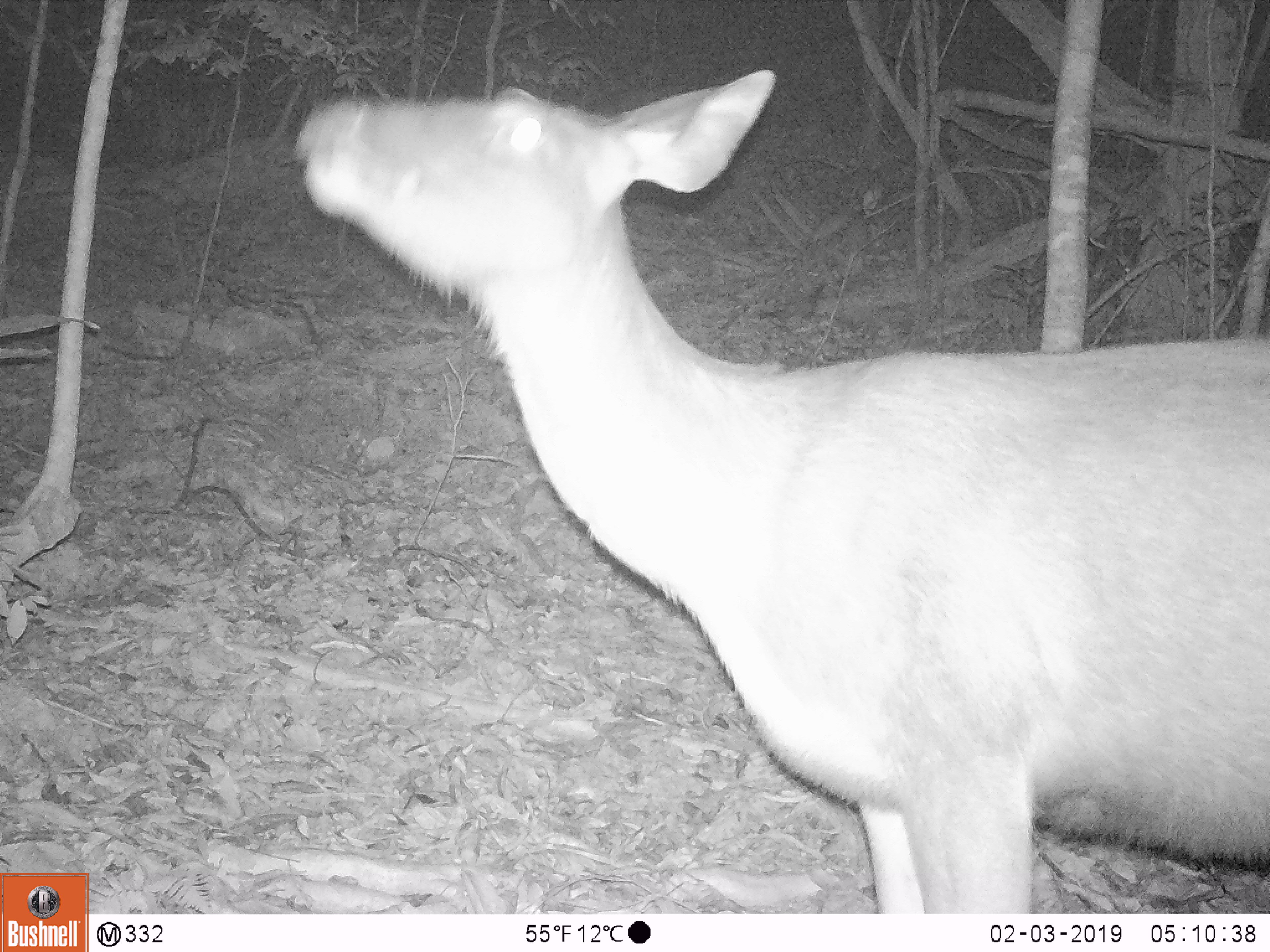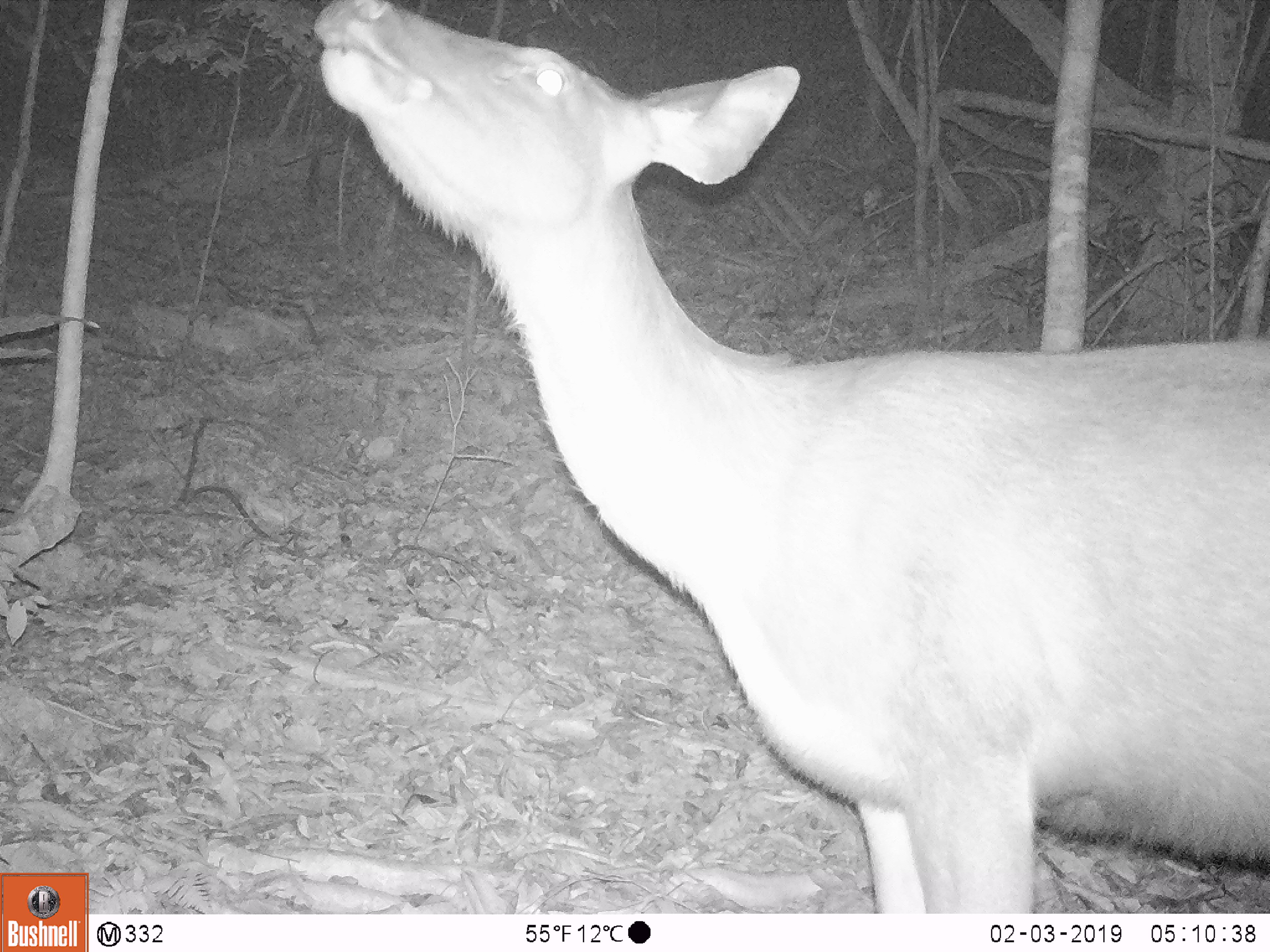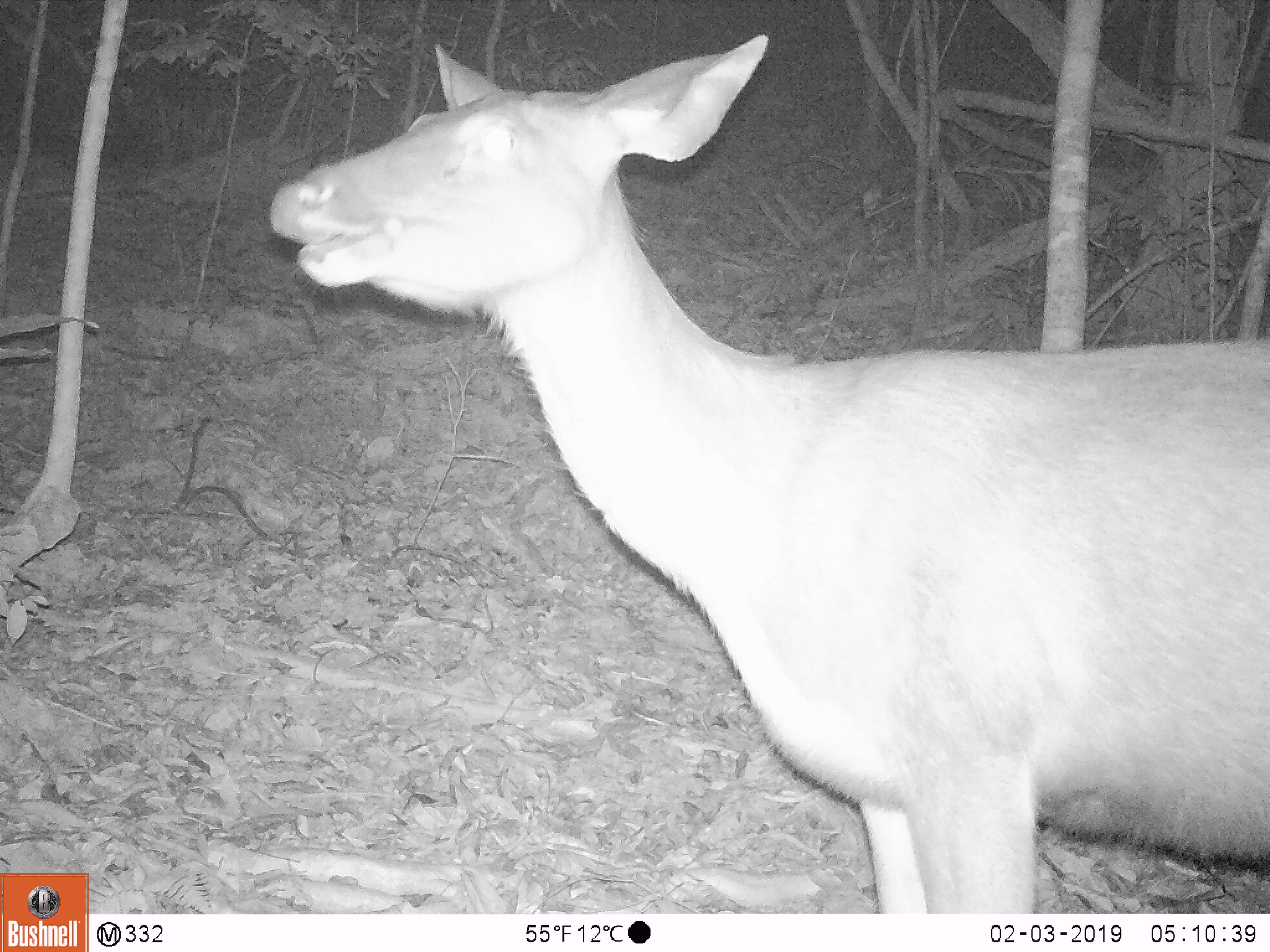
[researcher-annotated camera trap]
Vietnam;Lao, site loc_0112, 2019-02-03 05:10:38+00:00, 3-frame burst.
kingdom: Animalia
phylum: Chordata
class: Mammalia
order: Artiodactyla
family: Cervidae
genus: Rusa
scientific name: Rusa unicolor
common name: sambar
Sambar (Rusa unicolor). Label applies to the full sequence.